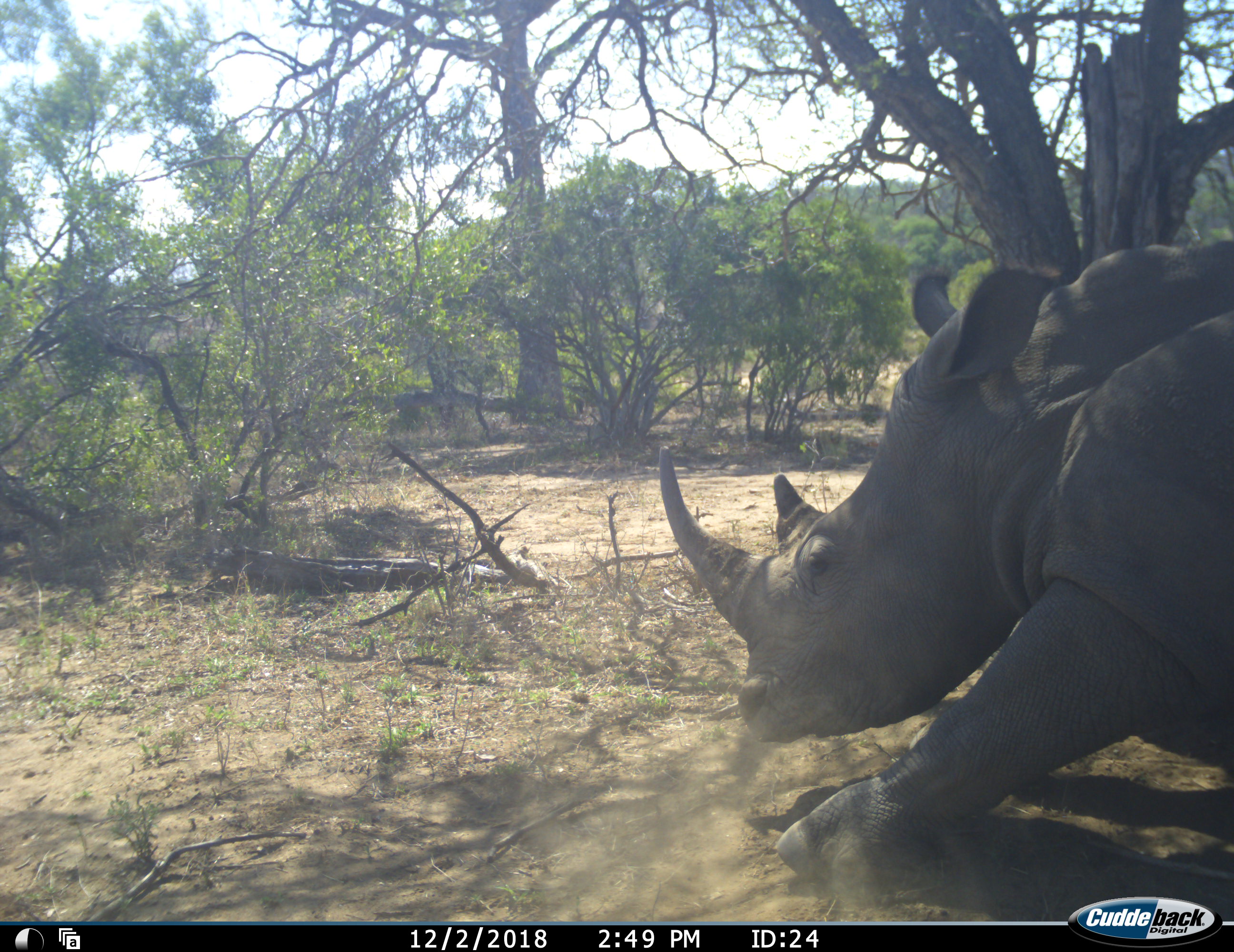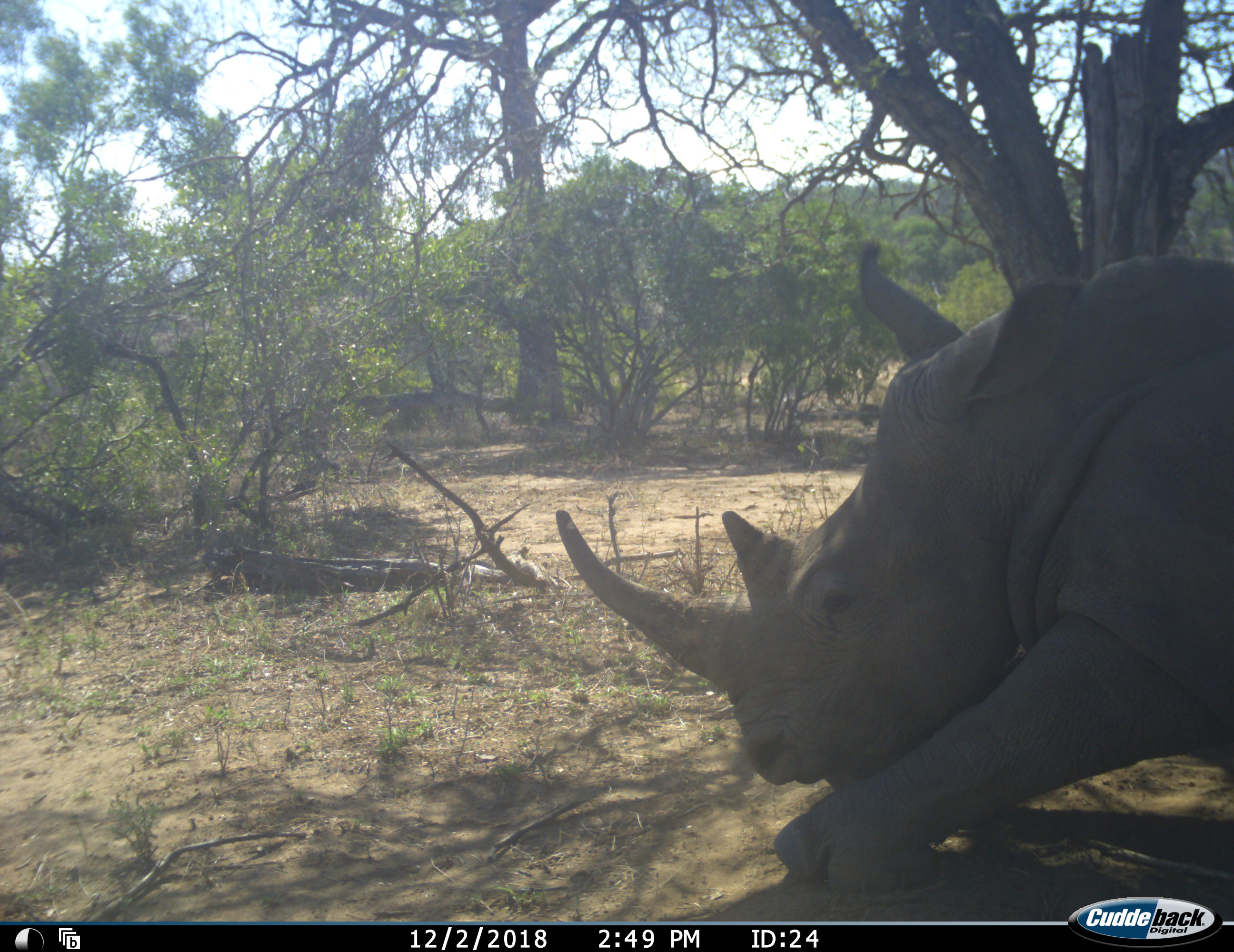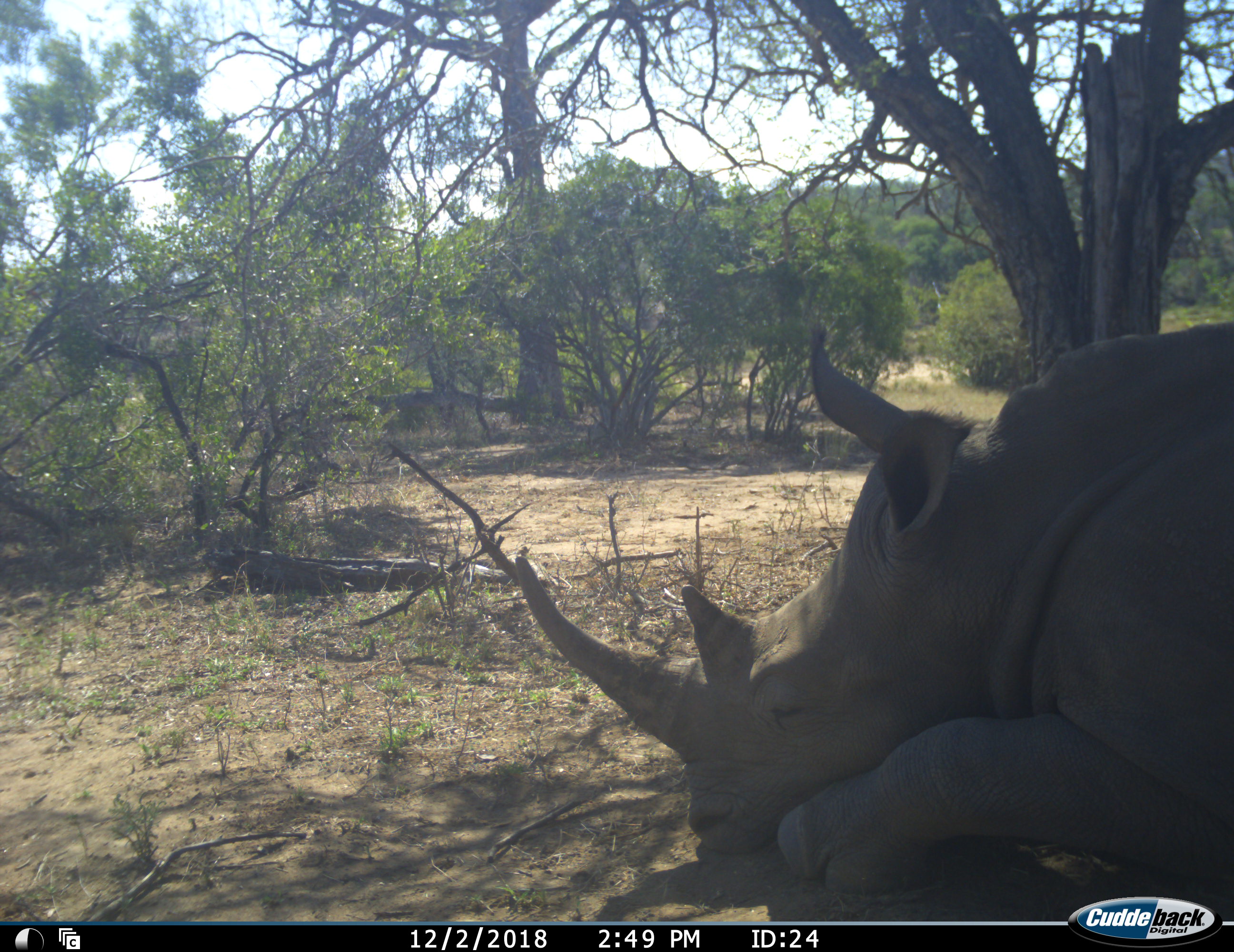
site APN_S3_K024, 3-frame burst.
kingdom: Animalia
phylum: Chordata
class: Mammalia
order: Perissodactyla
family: Rhinocerotidae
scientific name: Rhinocerotidae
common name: unknown rhinoceros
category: rhinocerosunknown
Rhinocerosunknown (unknown rhinoceros) (Rhinocerotidae), count 1. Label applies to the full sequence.